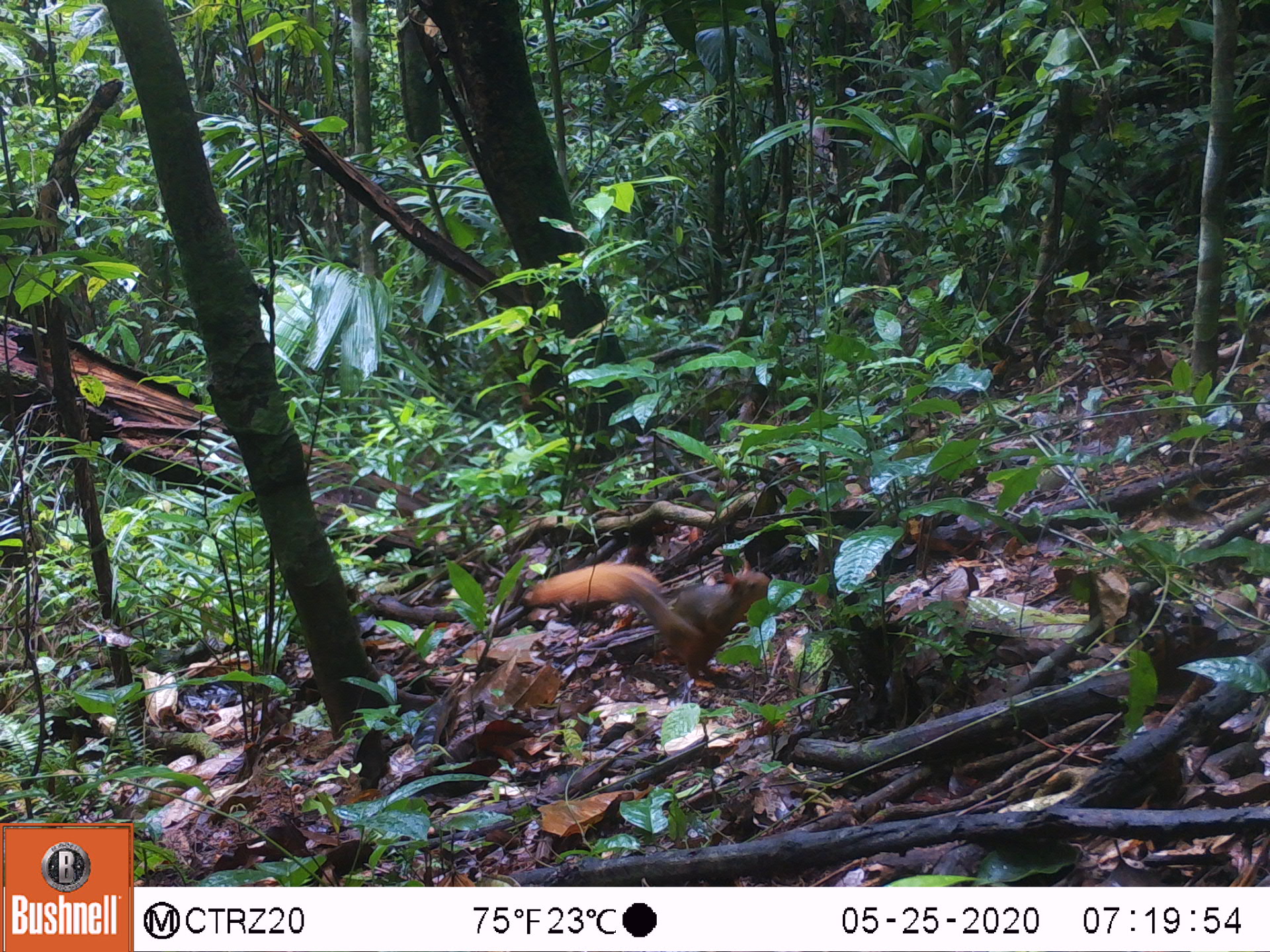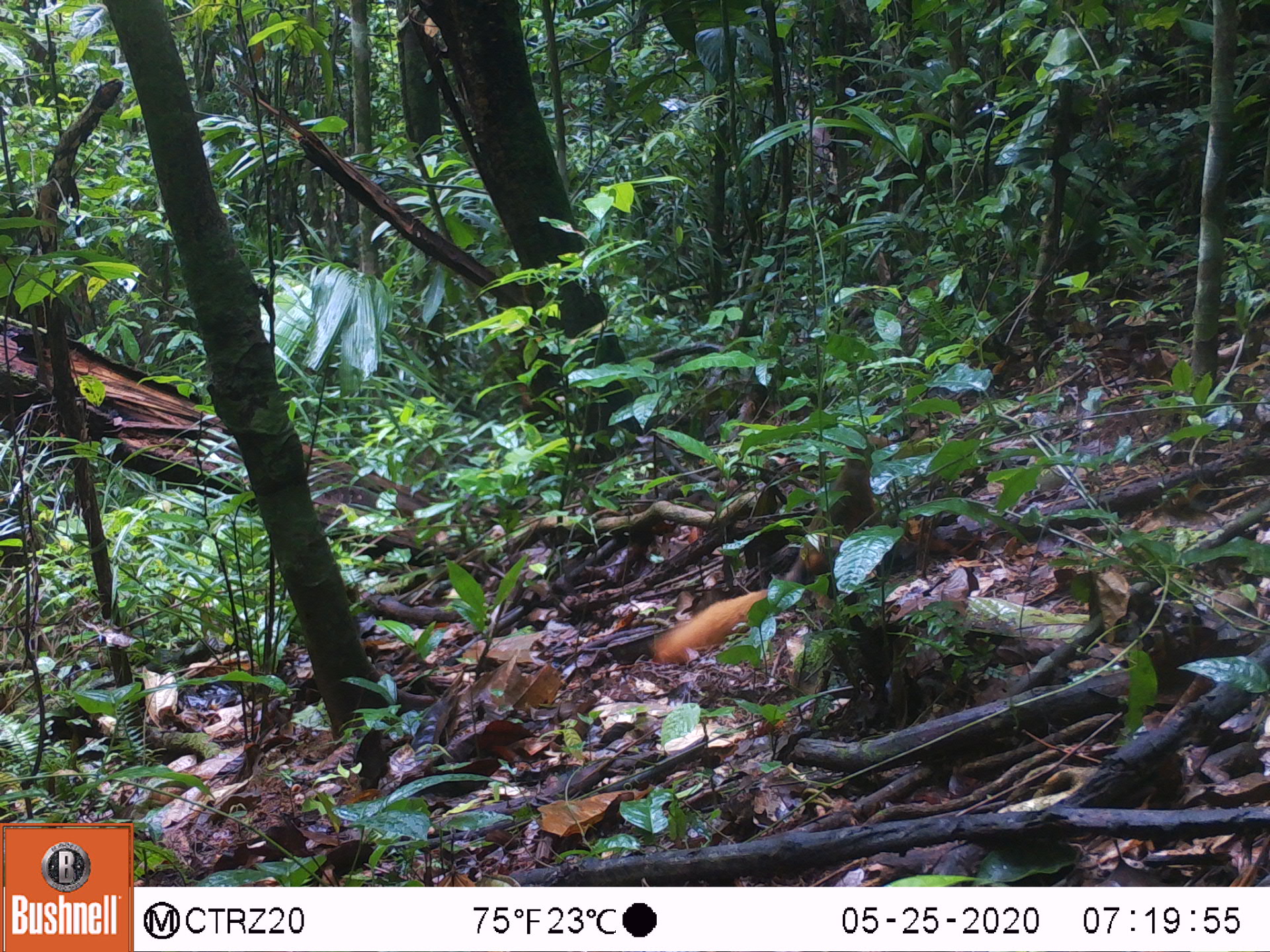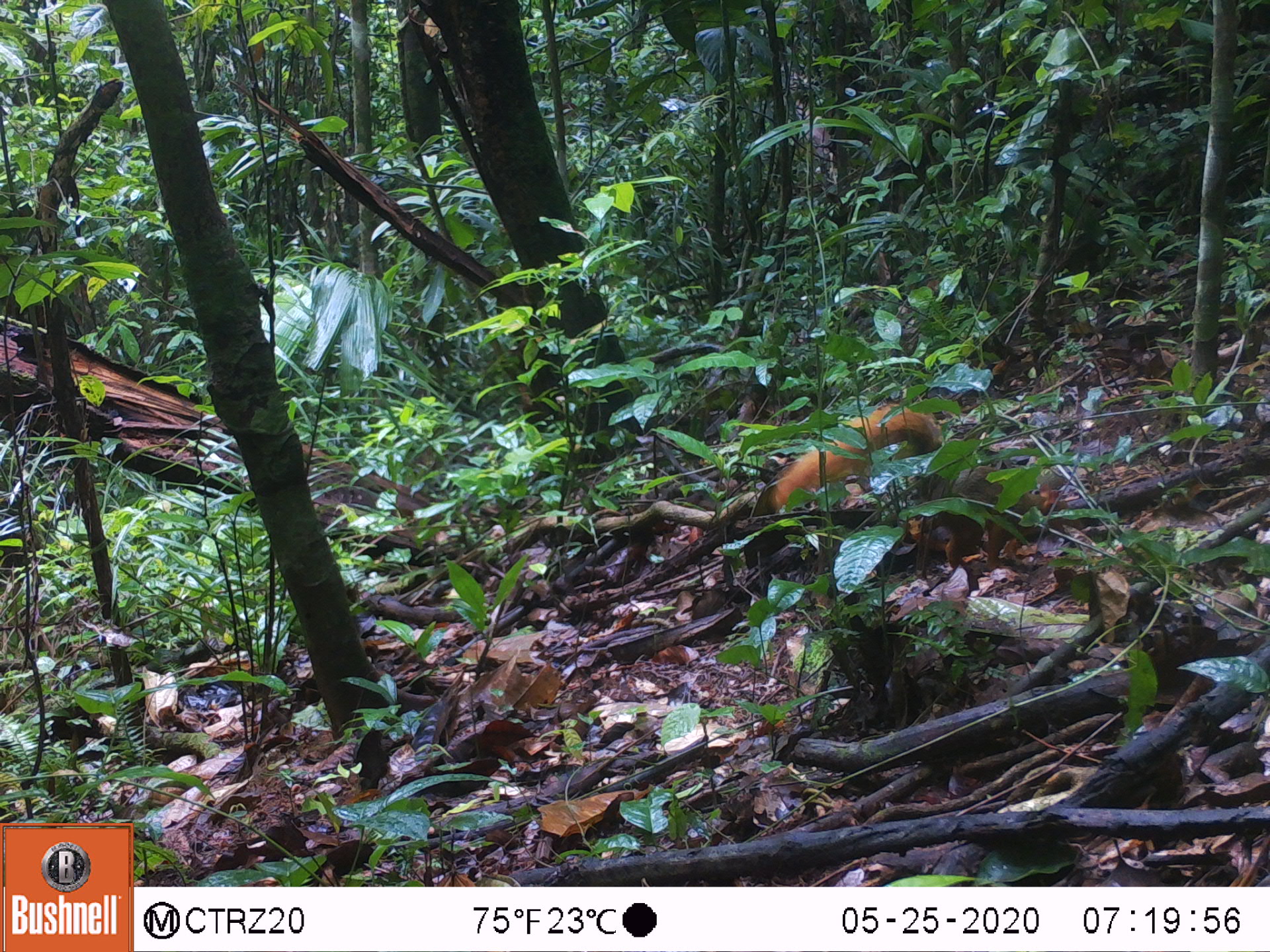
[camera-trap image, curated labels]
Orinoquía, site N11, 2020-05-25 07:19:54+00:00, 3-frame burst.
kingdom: Animalia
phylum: Chordata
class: Mammalia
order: Rodentia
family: Sciuridae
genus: Sciurus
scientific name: Sciurus igniventris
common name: northern amazon red squirrel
Northern amazon red squirrel (Sciurus igniventris).